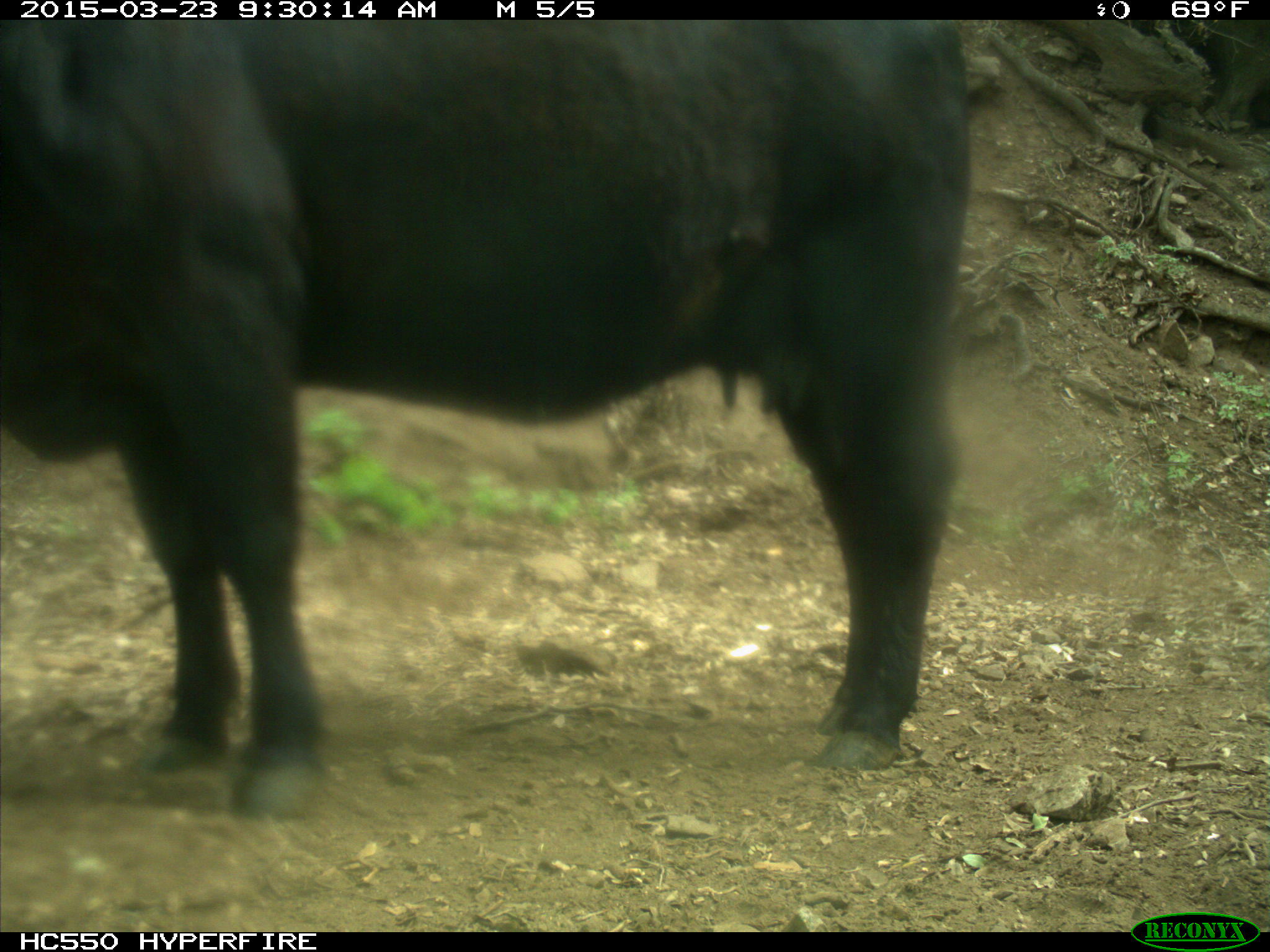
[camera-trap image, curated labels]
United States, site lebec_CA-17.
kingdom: Animalia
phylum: Chordata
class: Mammalia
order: Artiodactyla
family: Bovidae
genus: Bos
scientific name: Bos taurus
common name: domestic cow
Bos taurus (domestic cow).